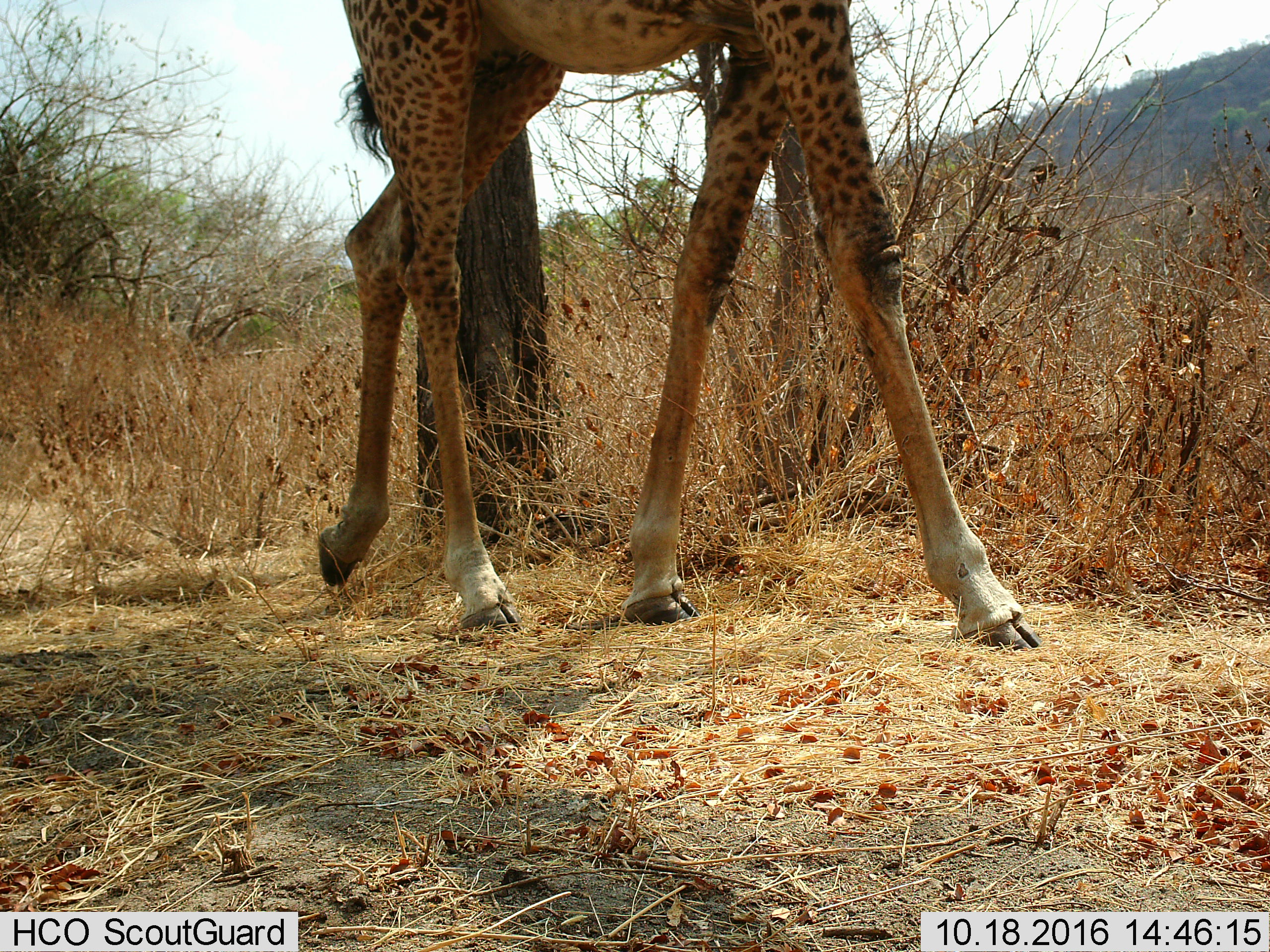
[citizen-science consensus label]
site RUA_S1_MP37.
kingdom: Animalia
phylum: Chordata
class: Mammalia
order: Artiodactyla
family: Giraffidae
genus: Giraffa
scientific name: Giraffa camelopardalis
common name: giraffe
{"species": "giraffe (Giraffa camelopardalis)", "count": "1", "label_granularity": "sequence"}